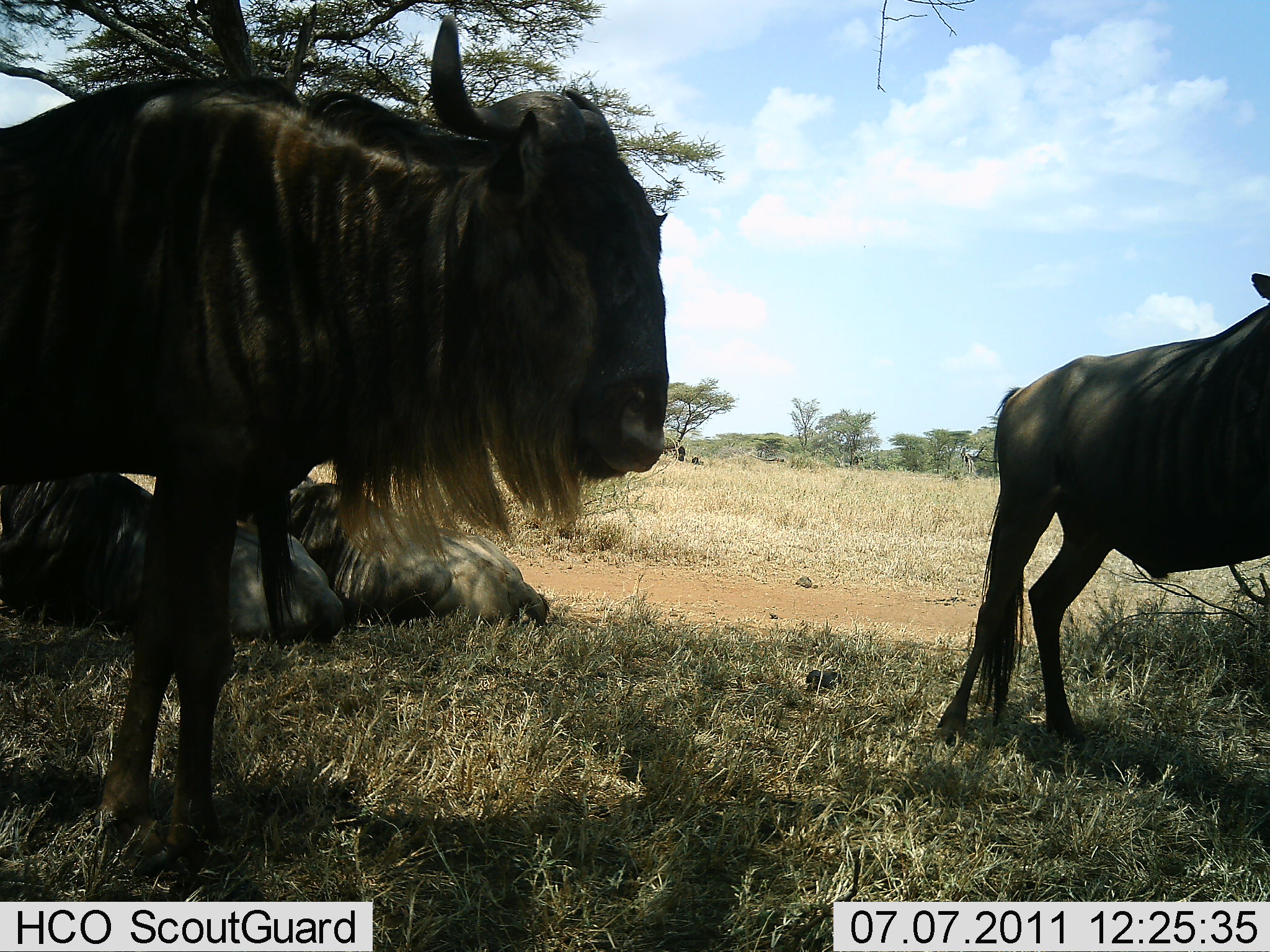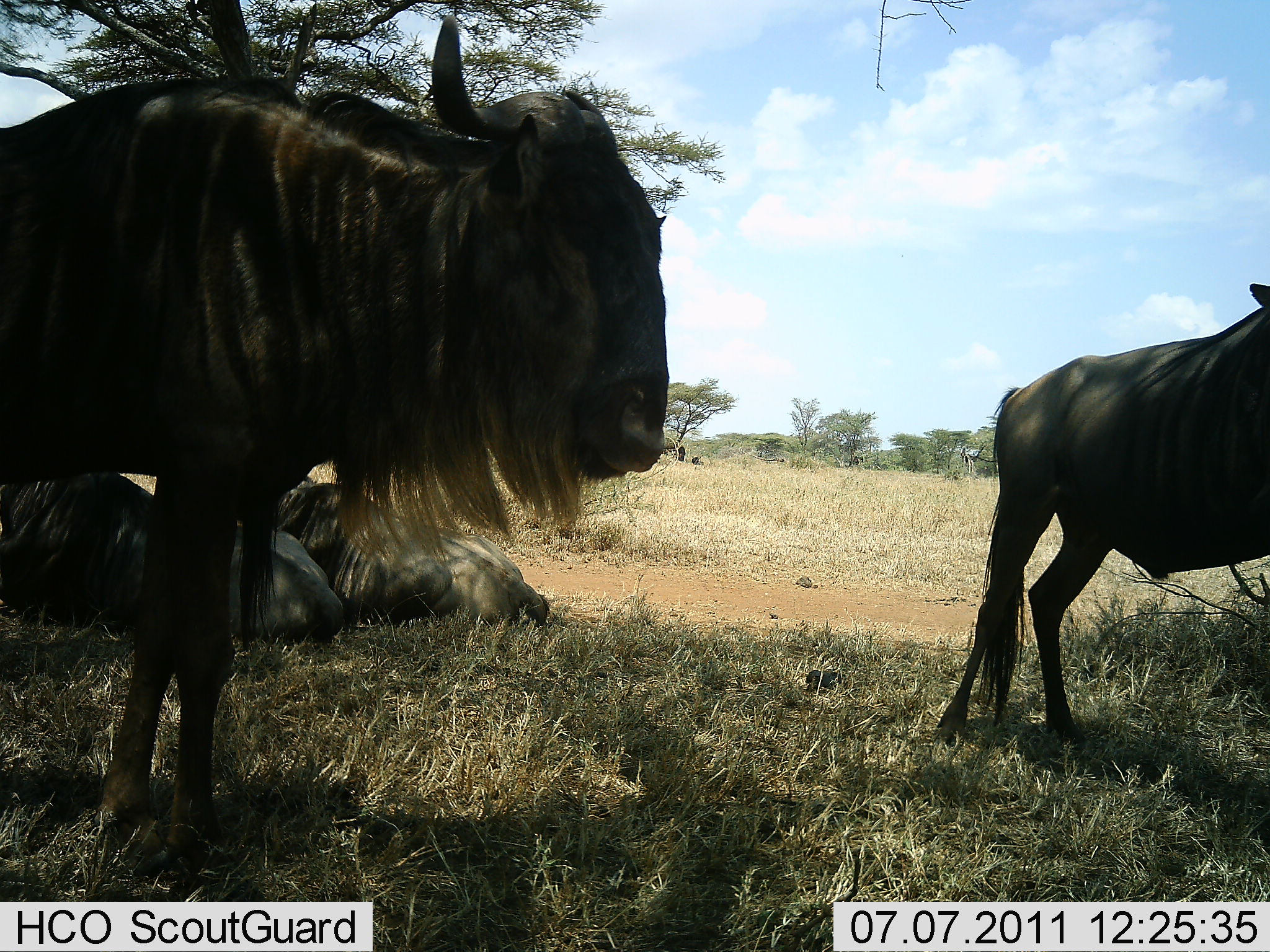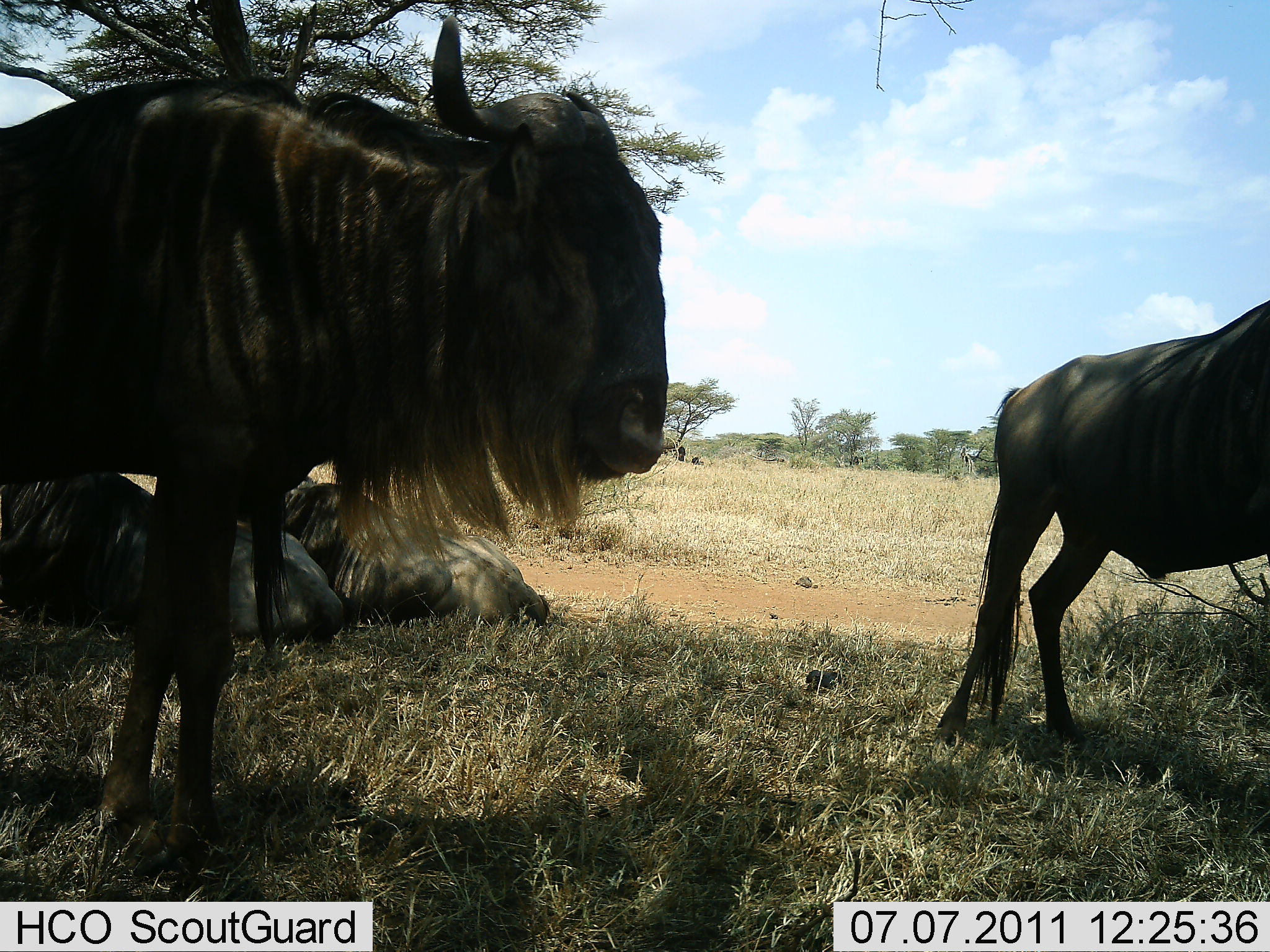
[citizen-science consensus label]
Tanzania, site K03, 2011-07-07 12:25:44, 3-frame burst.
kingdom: Animalia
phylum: Chordata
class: Mammalia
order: Artiodactyla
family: Bovidae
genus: Connochaetes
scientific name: Connochaetes taurinus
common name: blue wildebeest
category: wildebeest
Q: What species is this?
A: Wildebeest (blue wildebeest) (Connochaetes taurinus).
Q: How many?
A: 4.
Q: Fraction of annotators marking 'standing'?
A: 83%.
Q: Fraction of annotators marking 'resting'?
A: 92%.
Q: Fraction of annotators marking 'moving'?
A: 0%.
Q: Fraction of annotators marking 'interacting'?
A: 0%.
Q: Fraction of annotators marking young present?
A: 0%.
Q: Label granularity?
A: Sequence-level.